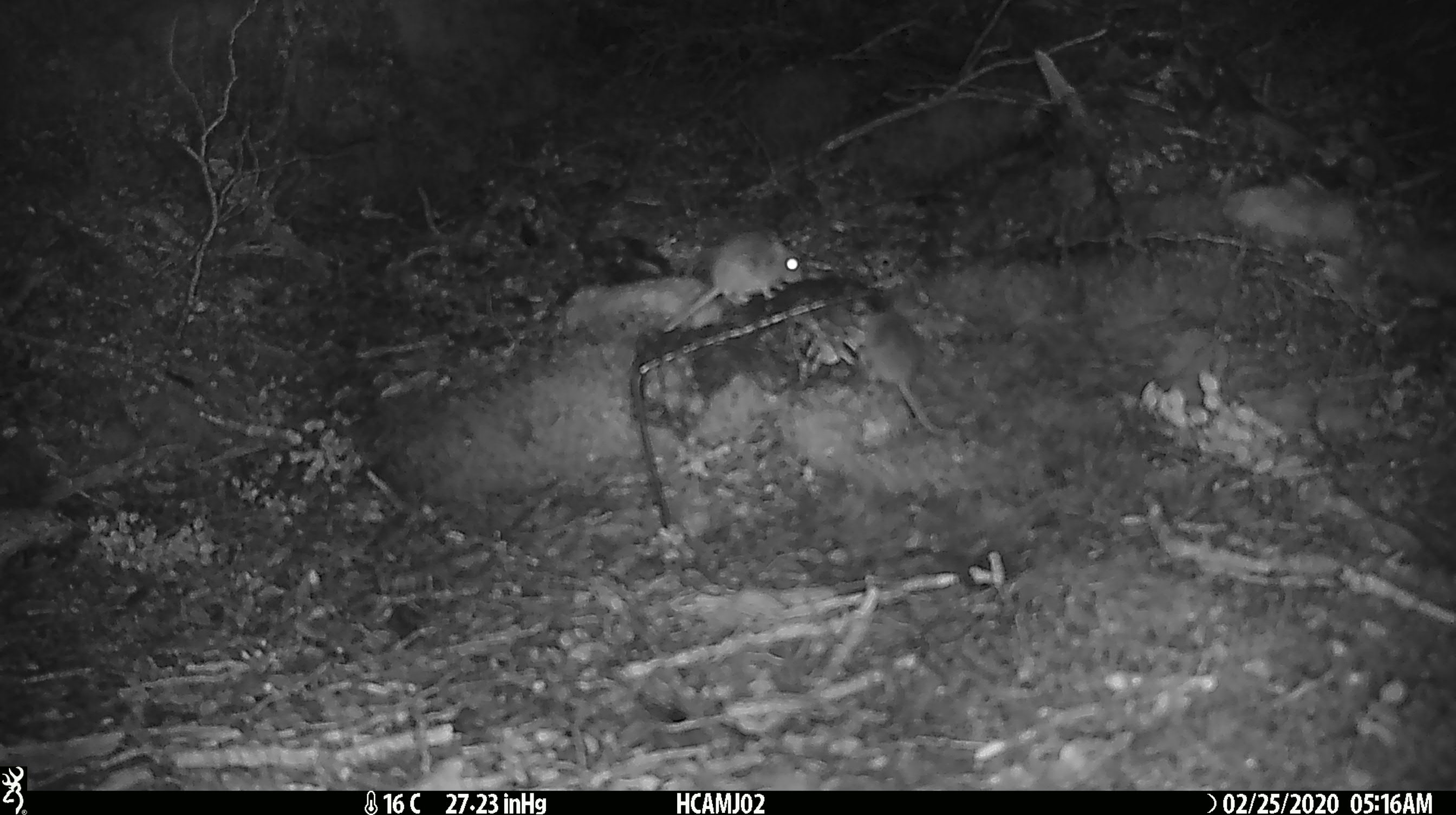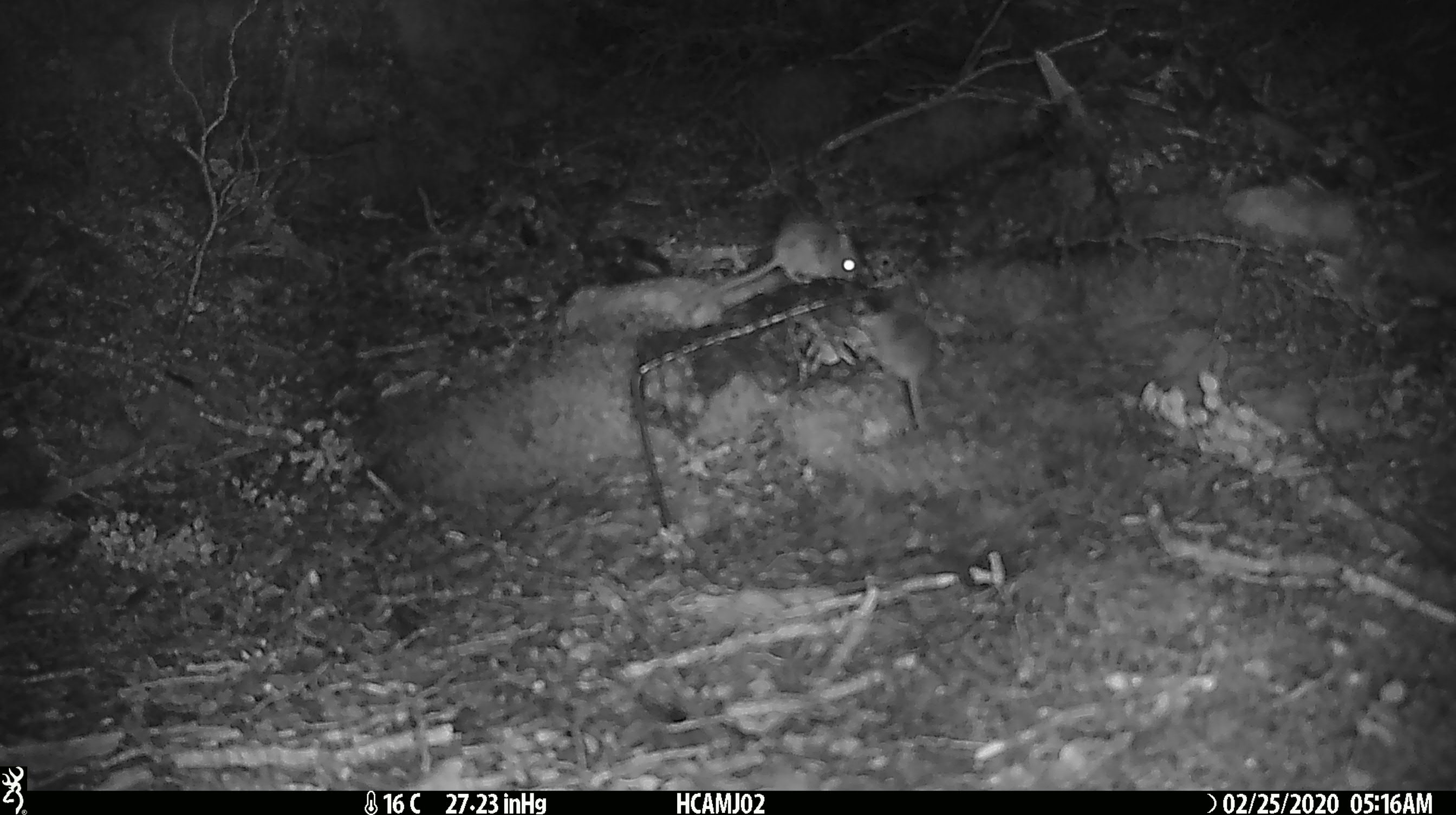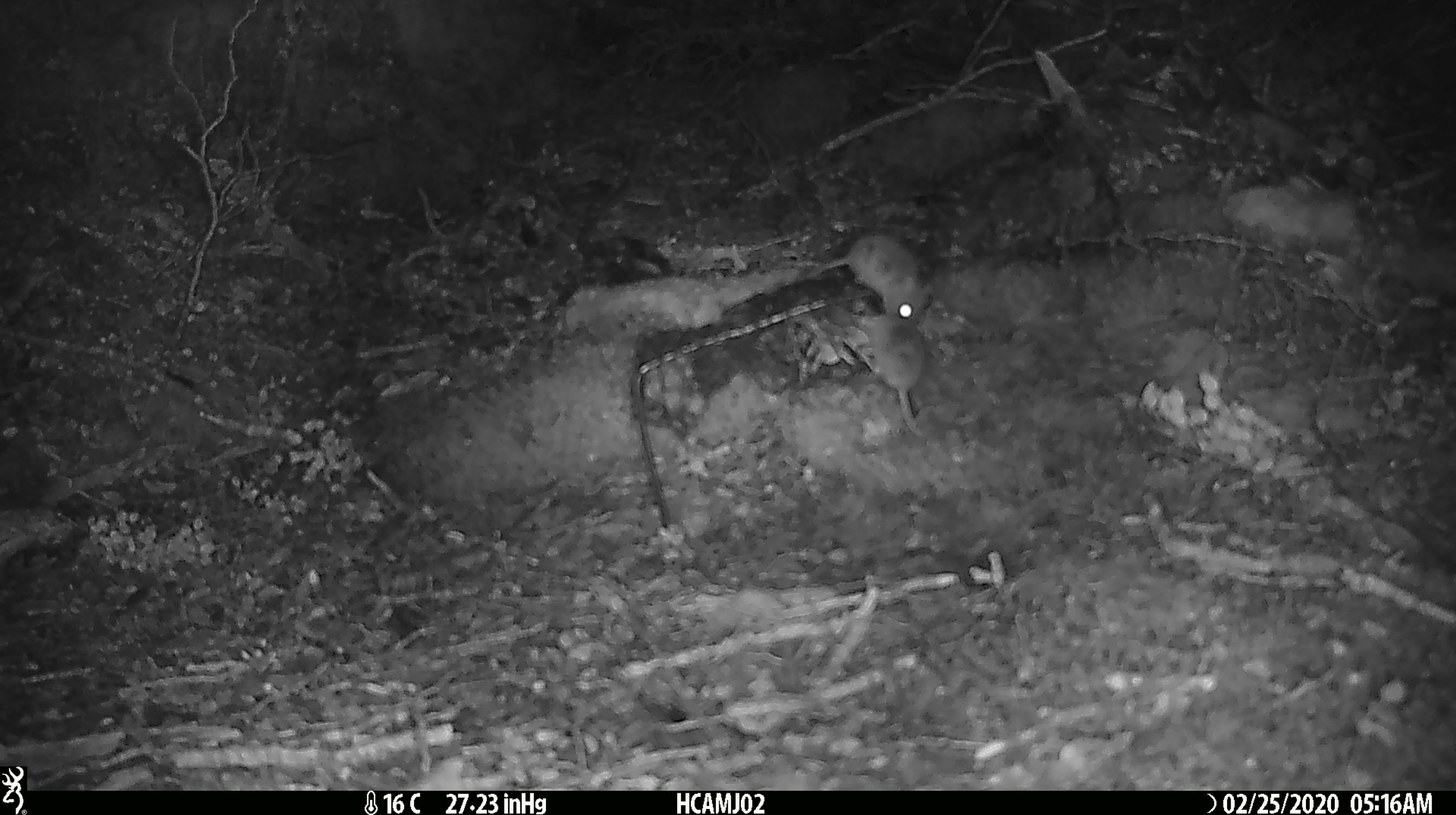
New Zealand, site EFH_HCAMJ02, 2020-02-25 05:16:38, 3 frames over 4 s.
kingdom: Animalia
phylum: Chordata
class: Mammalia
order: Rodentia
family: Muridae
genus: Mus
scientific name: Mus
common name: mouse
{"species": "mouse (Mus)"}